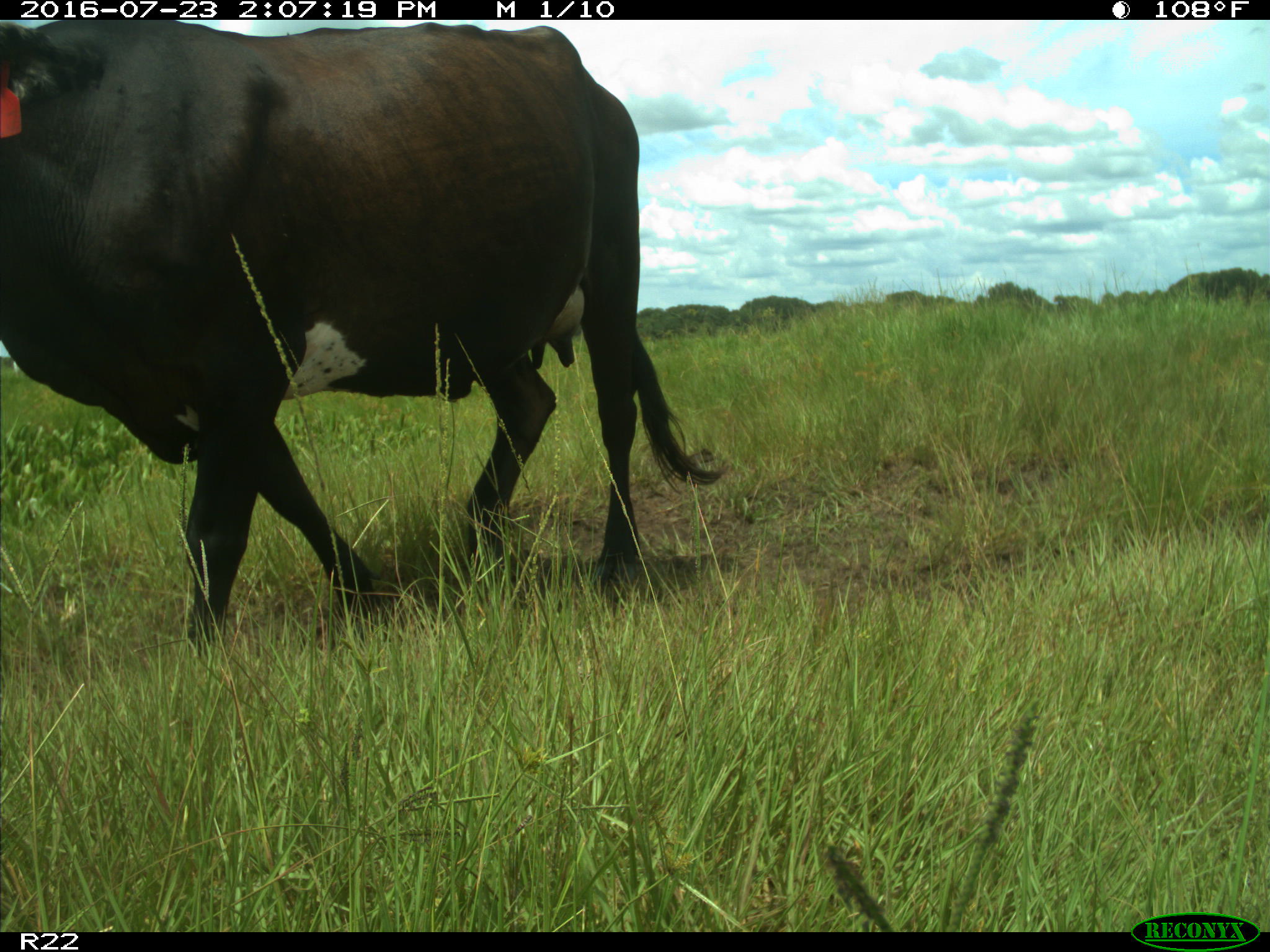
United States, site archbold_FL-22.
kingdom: Animalia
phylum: Chordata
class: Mammalia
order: Artiodactyla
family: Bovidae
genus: Bos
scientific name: Bos taurus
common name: domestic cow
Bos taurus (domestic cow).